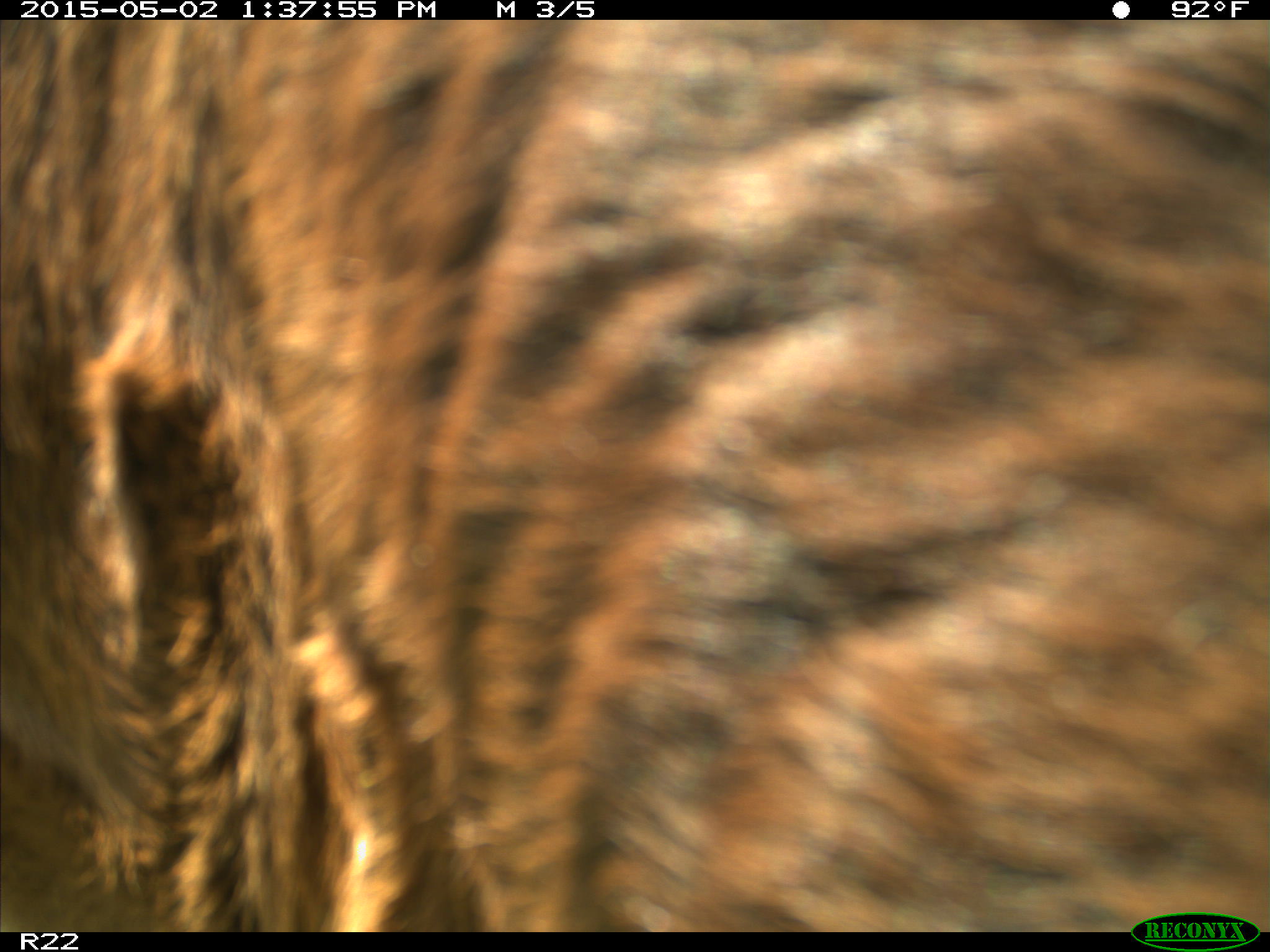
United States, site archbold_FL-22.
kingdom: Animalia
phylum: Chordata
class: Mammalia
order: Artiodactyla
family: Bovidae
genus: Bos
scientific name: Bos taurus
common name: domestic cow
Bos taurus (domestic cow).